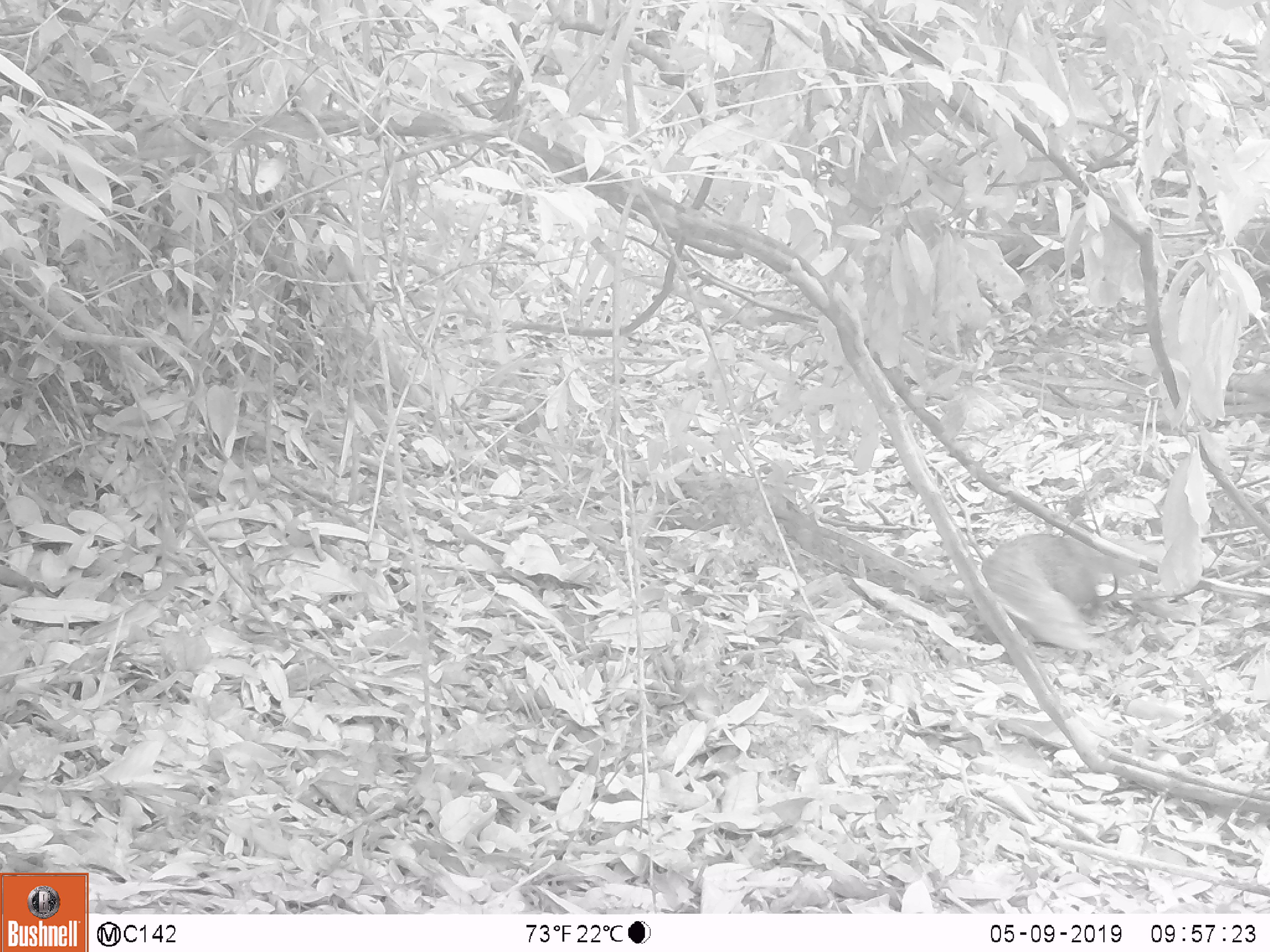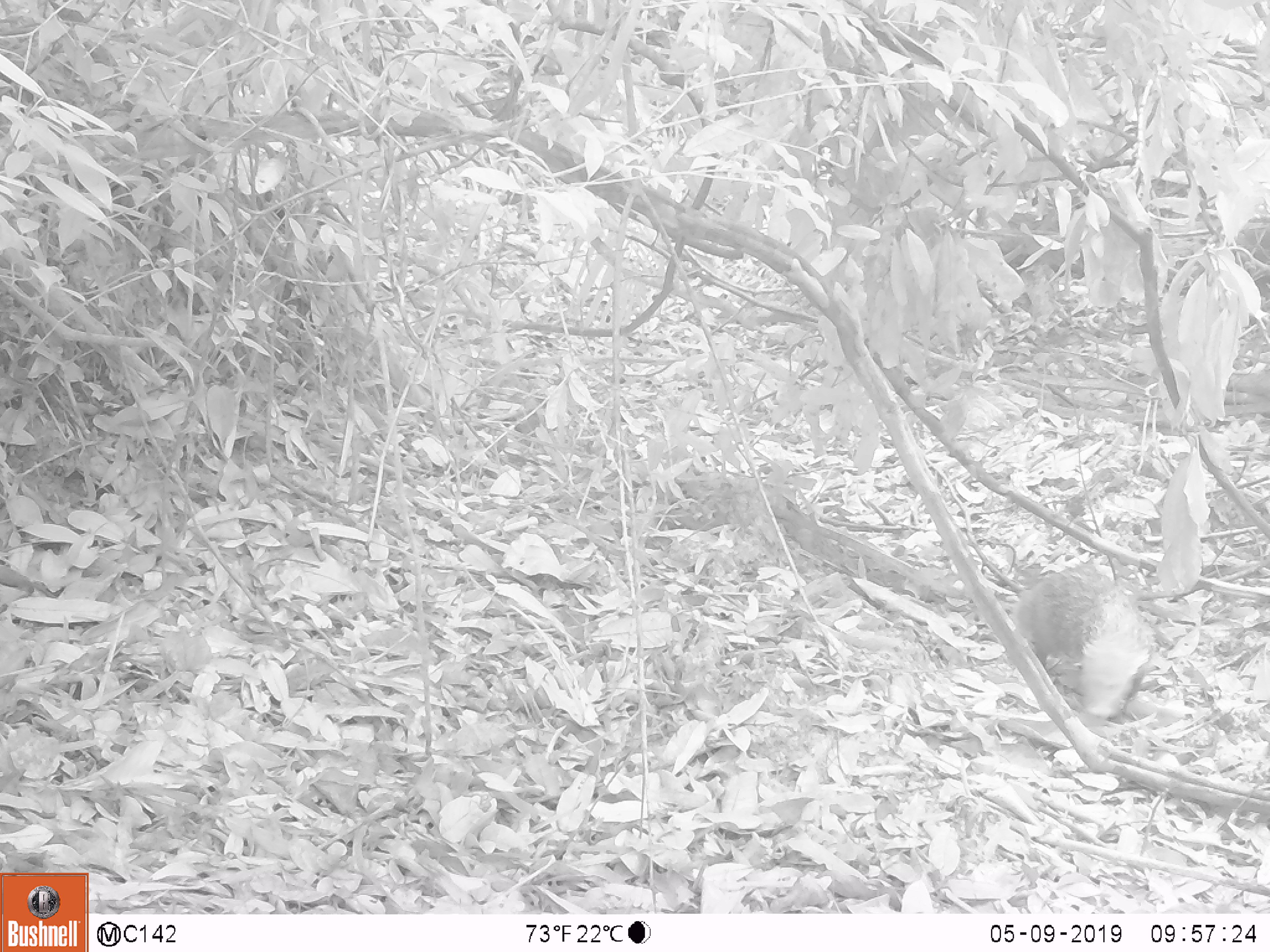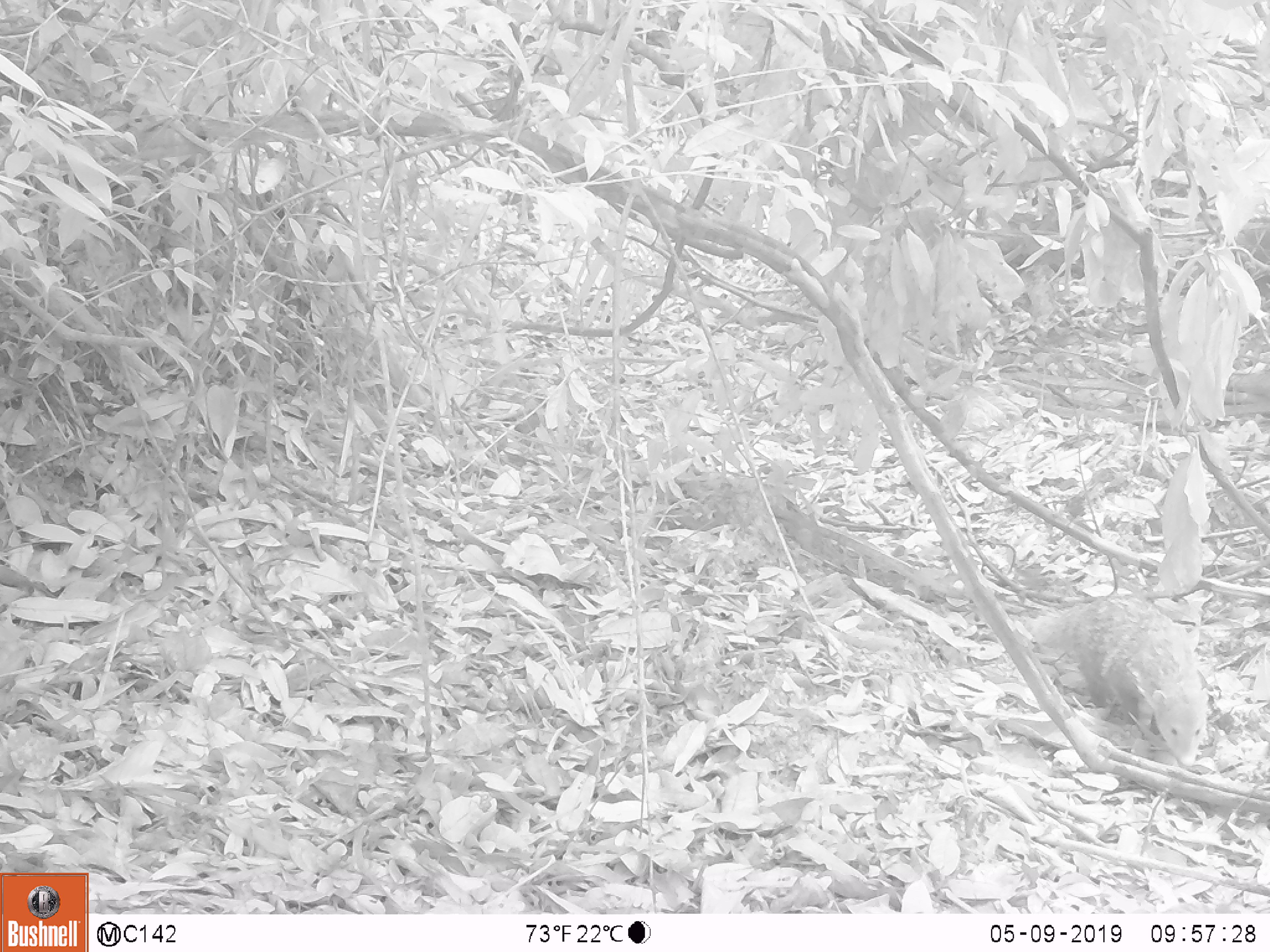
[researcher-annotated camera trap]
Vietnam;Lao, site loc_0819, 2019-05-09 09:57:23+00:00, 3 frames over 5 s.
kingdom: Animalia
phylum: Chordata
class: Mammalia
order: Carnivora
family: Herpestidae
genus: Urva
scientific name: Urva urva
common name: crab-eating mongoose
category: crab eating mongoose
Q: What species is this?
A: Crab eating mongoose (crab-eating mongoose) (Urva urva).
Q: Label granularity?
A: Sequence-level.